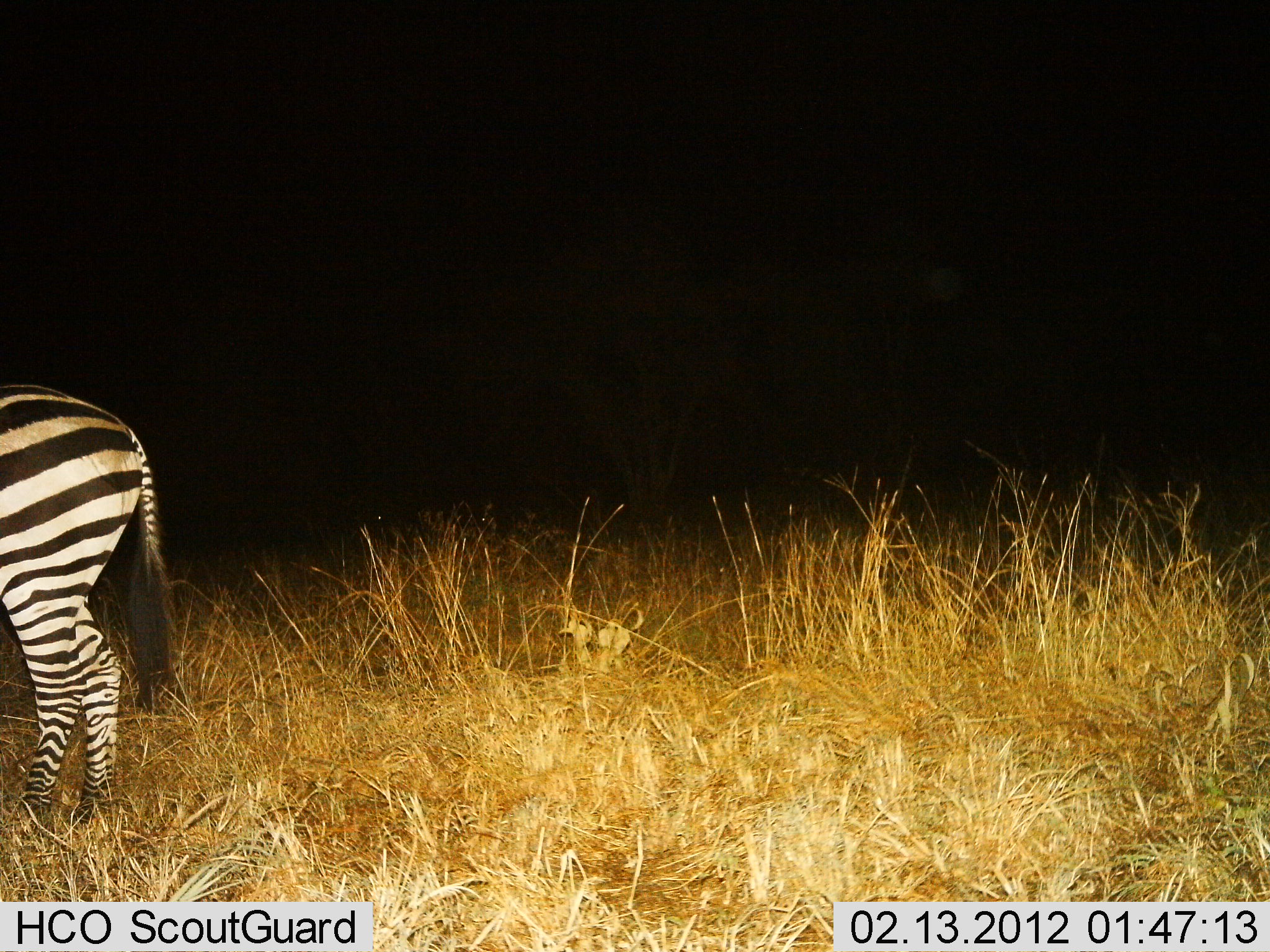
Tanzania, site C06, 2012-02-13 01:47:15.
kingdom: Animalia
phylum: Chordata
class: Mammalia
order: Perissodactyla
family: Equidae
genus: Equus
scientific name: Equus quagga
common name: plains zebra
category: zebra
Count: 1.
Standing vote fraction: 92%.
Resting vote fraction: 0%.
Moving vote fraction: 4%.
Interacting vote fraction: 0%.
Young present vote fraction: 0%.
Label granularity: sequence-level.